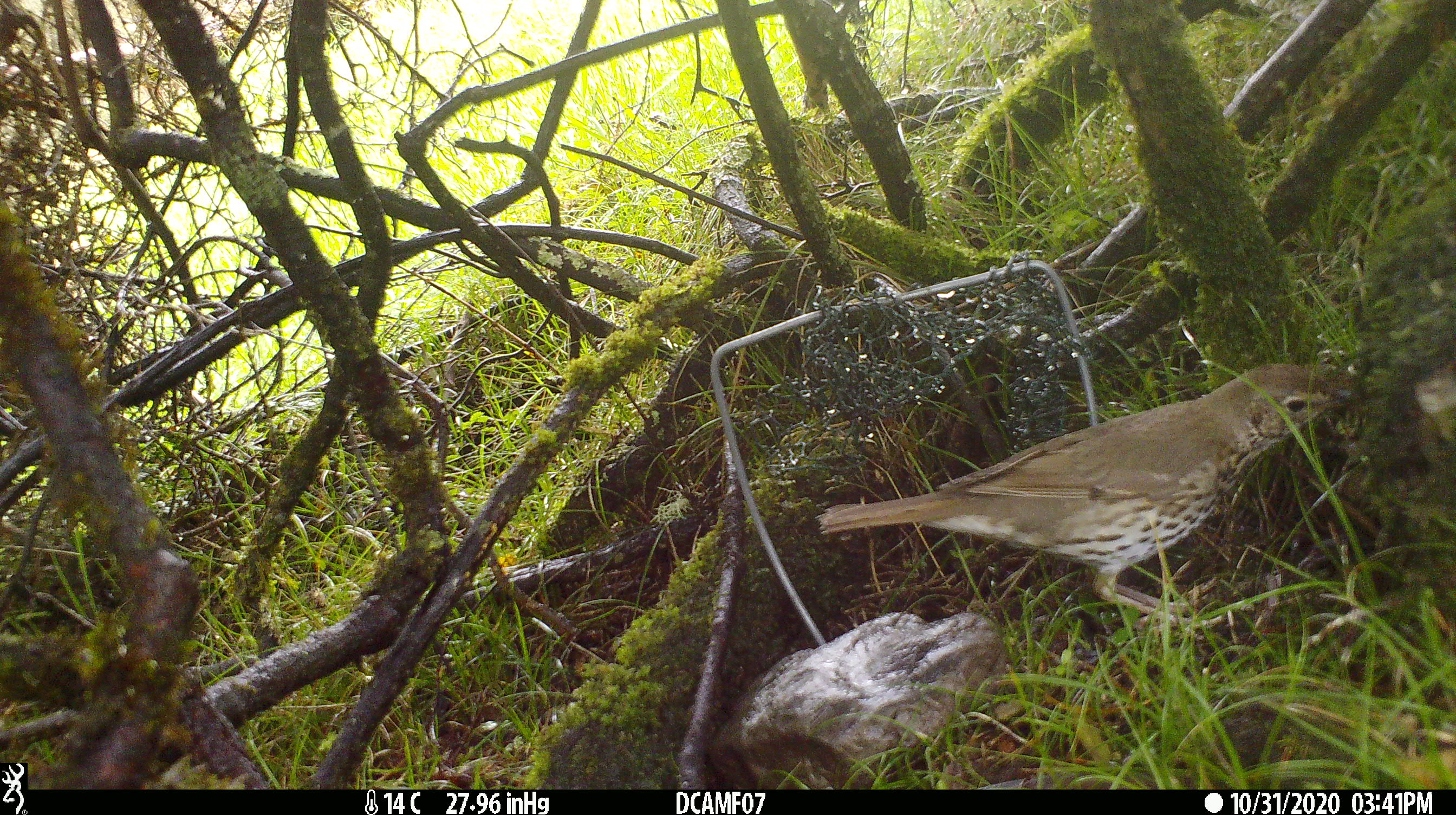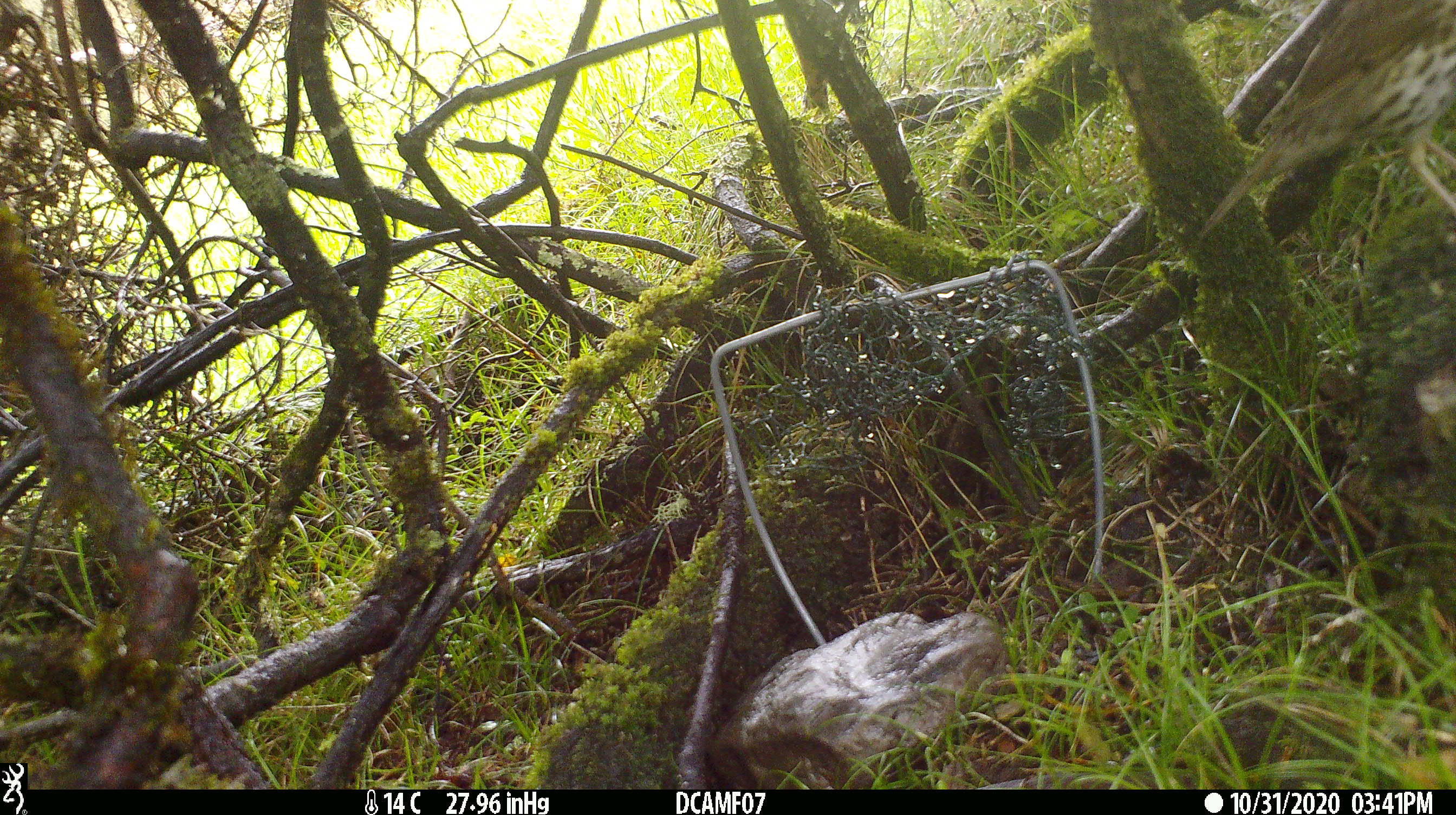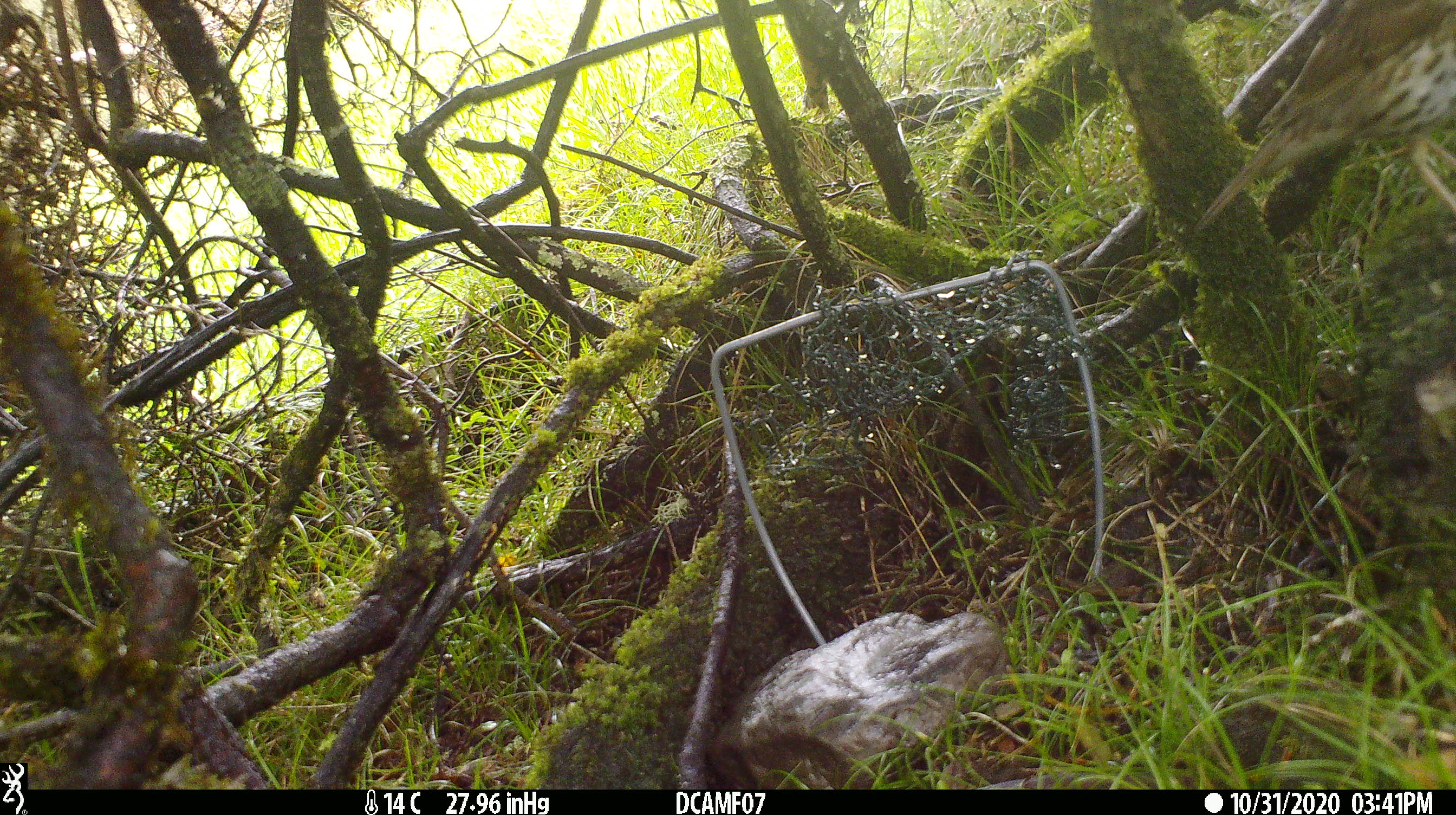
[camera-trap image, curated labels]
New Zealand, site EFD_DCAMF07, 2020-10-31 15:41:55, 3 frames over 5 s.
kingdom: Animalia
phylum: Chordata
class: Aves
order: Passeriformes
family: Turdidae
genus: Turdus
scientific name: Turdus philomelos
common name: song thrush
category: thrush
Thrush (song thrush) (Turdus philomelos).